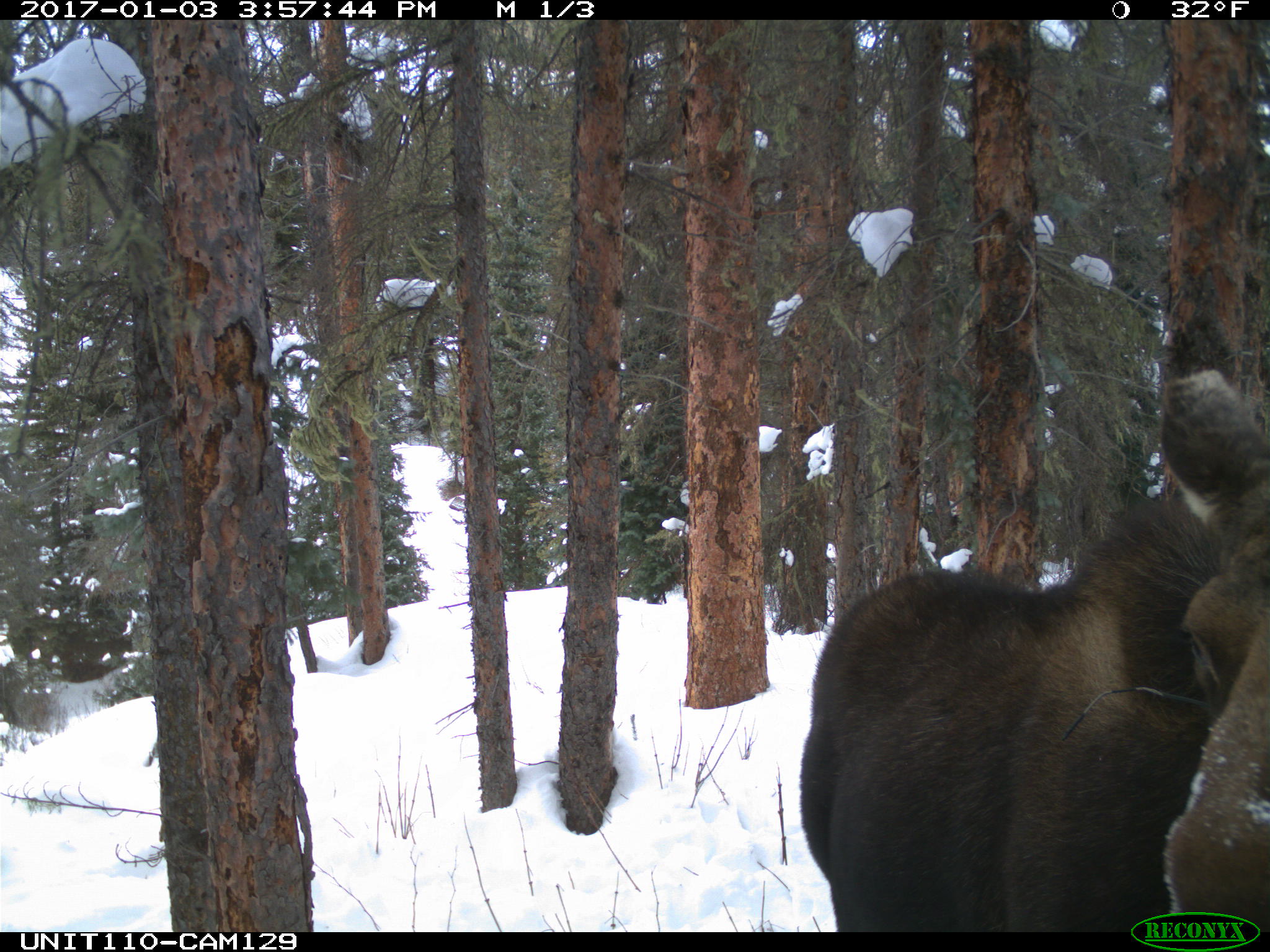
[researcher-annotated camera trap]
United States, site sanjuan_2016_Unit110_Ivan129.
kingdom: Animalia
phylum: Chordata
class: Mammalia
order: Artiodactyla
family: Cervidae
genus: Alces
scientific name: Alces alces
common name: moose